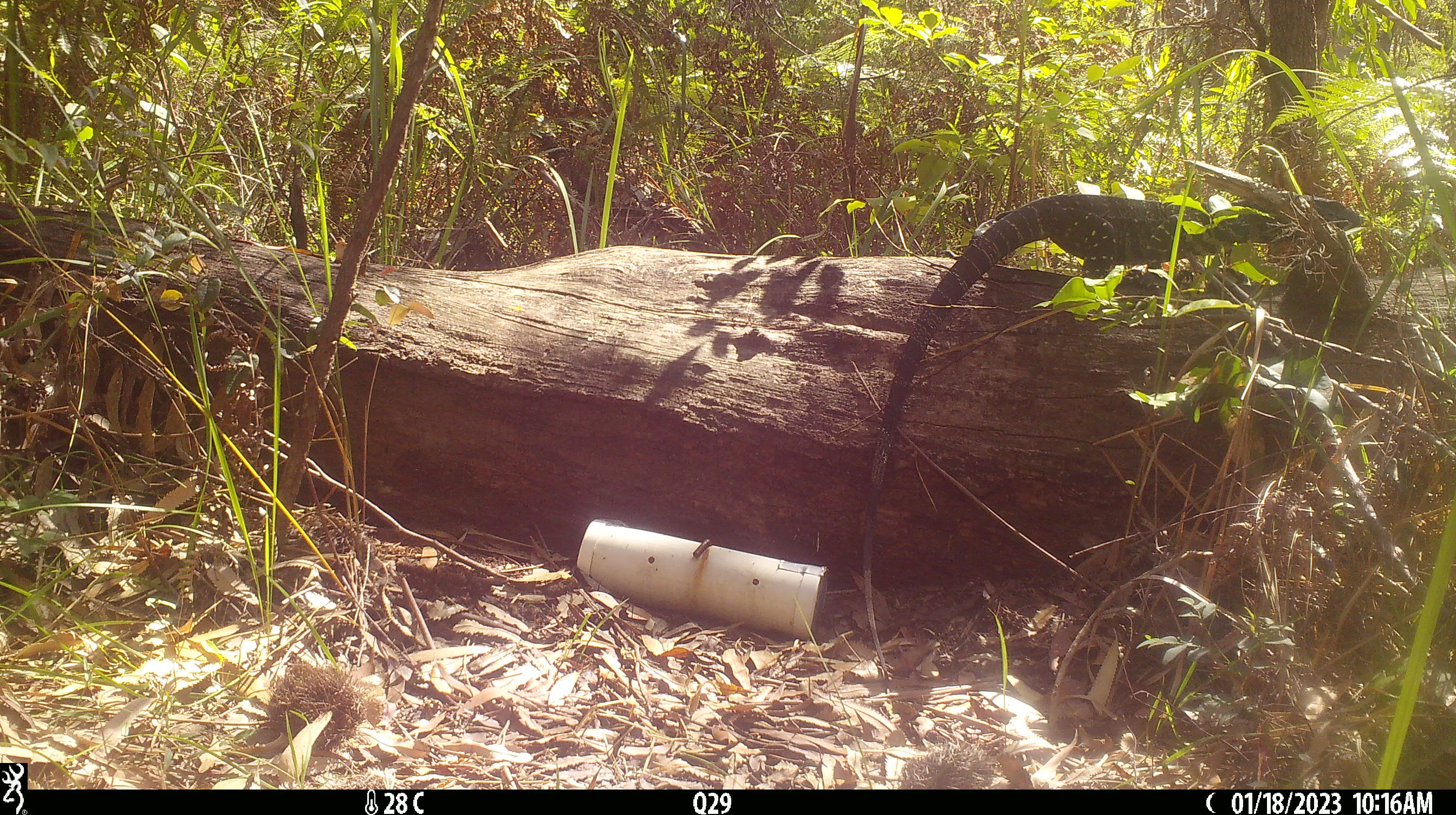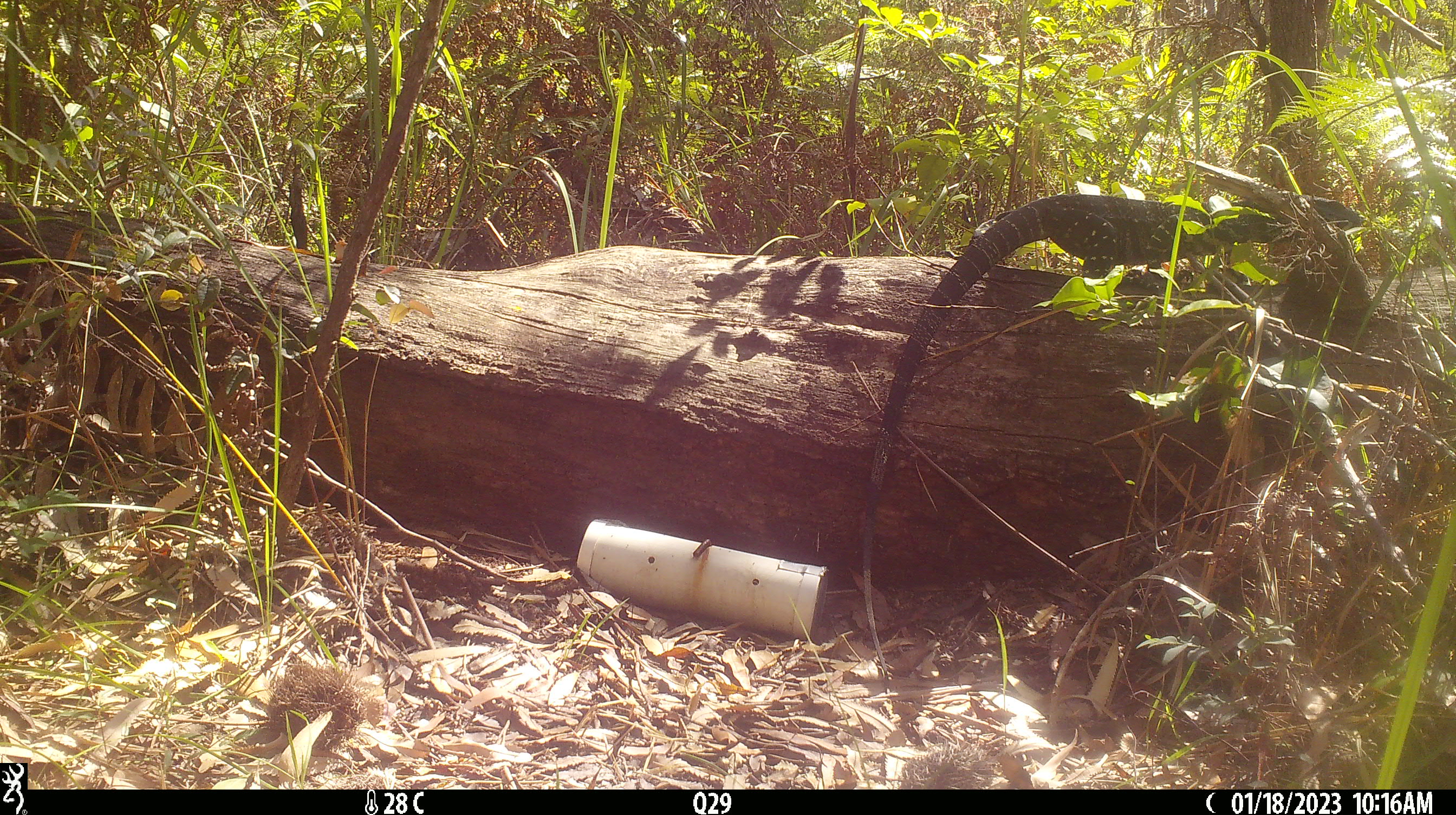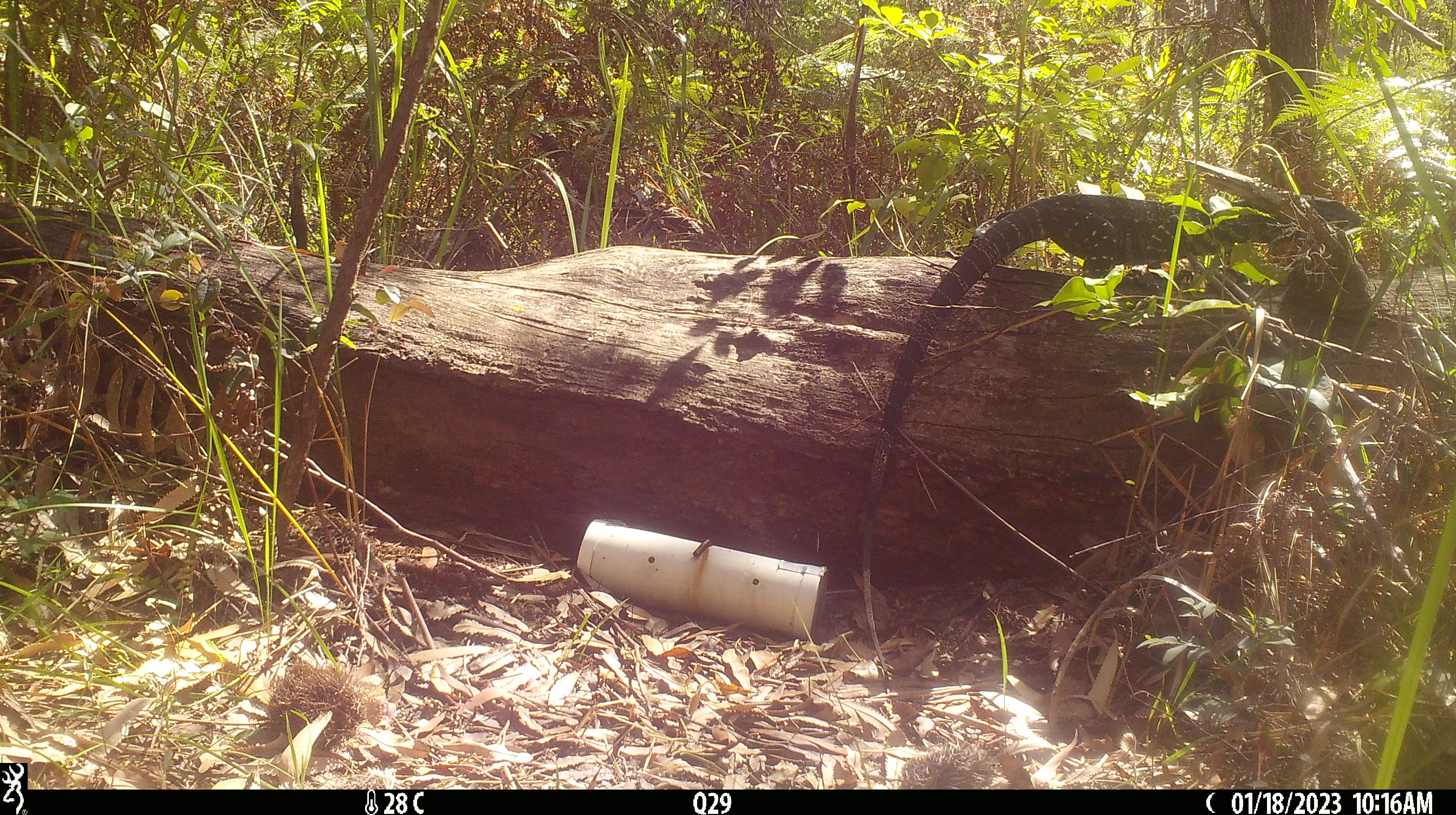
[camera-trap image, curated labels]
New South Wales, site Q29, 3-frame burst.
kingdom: Animalia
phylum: Chordata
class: Reptilia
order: Squamata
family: Varanidae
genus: Varanus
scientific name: Varanus varius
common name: lace monitor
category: goanna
Goanna (lace monitor) (Varanus varius).